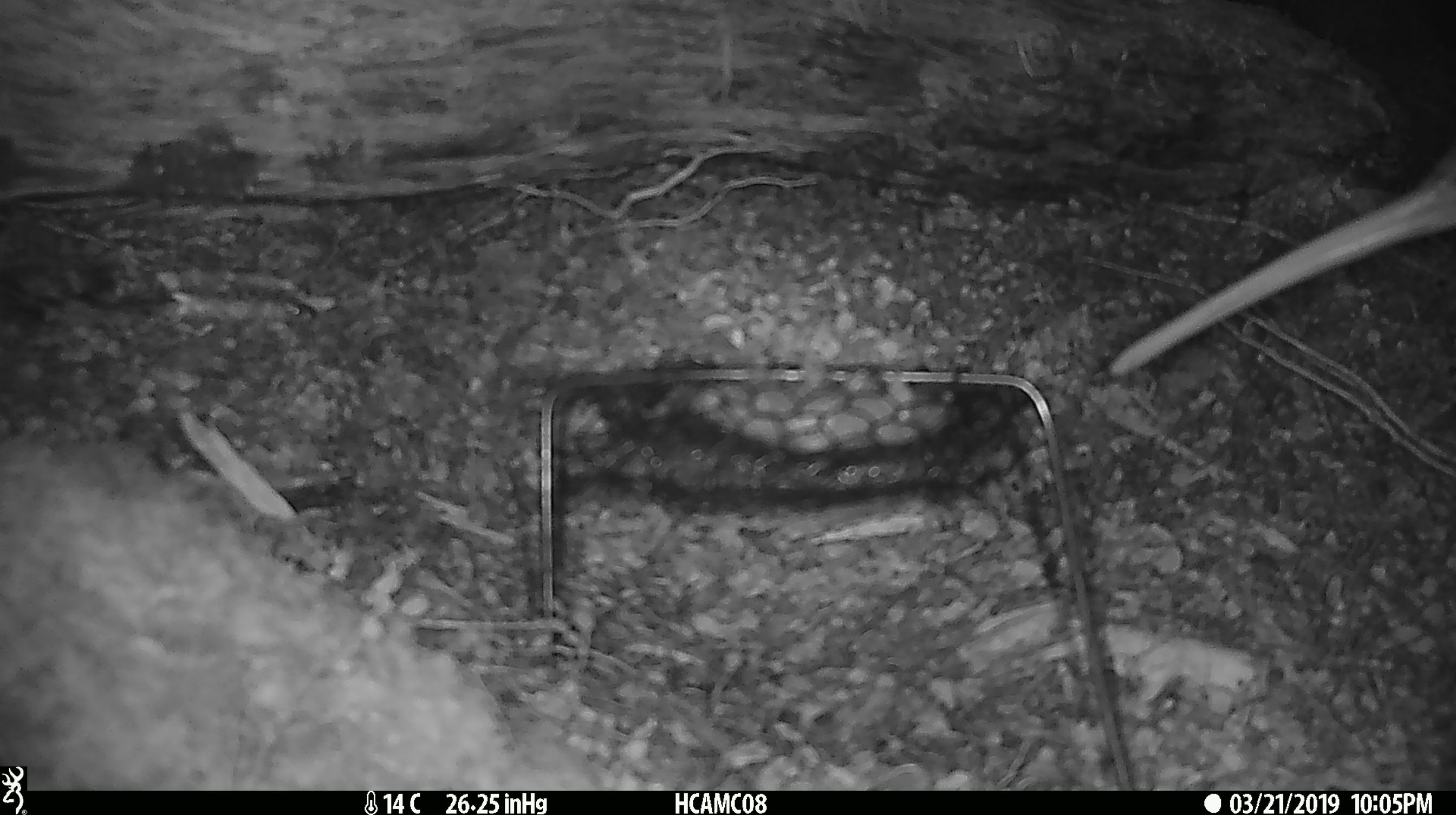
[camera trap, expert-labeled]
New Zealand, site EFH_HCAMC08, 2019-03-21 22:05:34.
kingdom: Animalia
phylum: Chordata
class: Aves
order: Apterygiformes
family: Apterygidae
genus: Apteryx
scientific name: Apteryx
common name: kiwi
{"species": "kiwi (Apteryx)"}